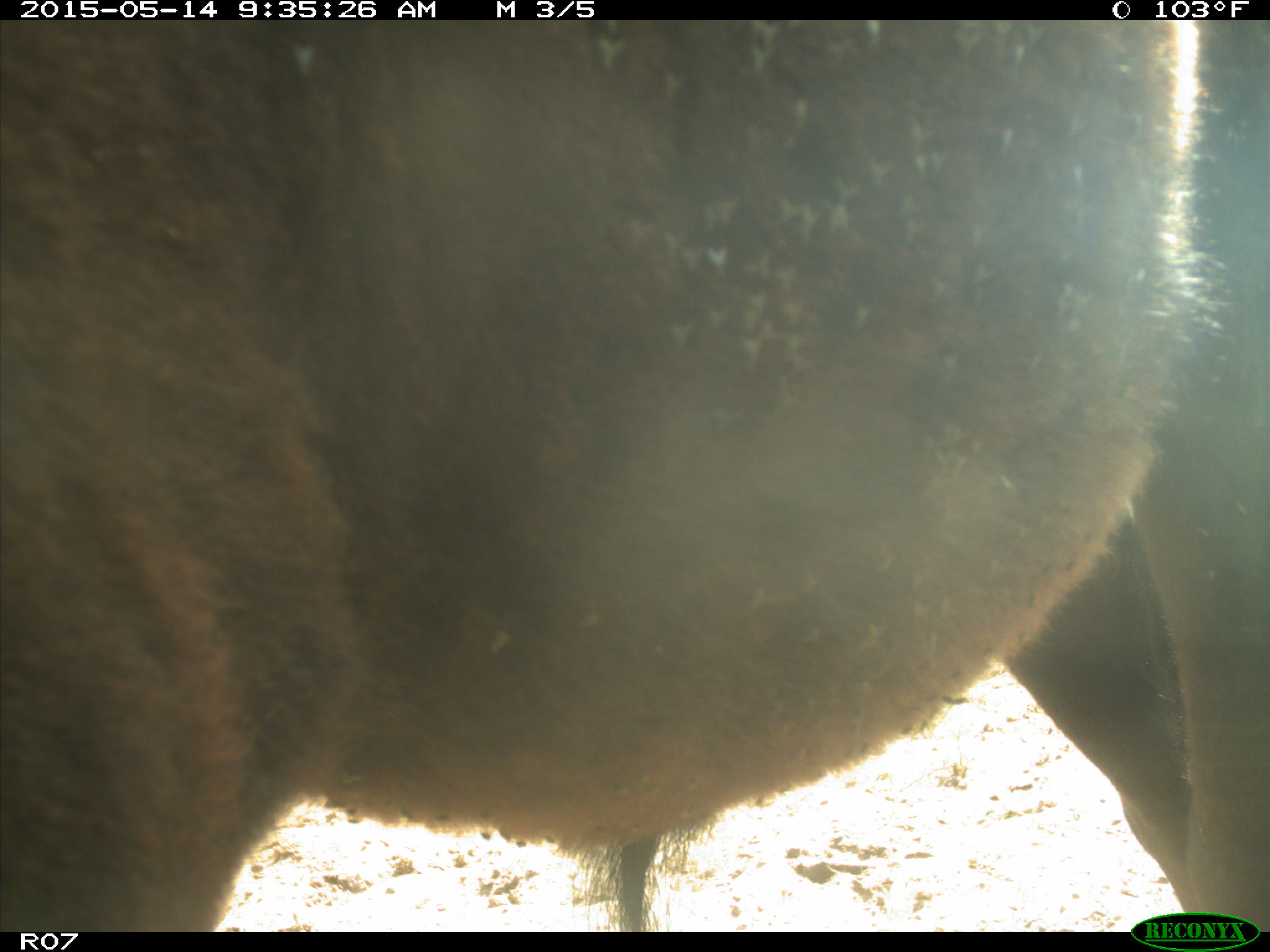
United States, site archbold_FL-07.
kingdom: Animalia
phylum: Chordata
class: Mammalia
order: Artiodactyla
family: Bovidae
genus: Bos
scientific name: Bos taurus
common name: domestic cow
Bos taurus (domestic cow).